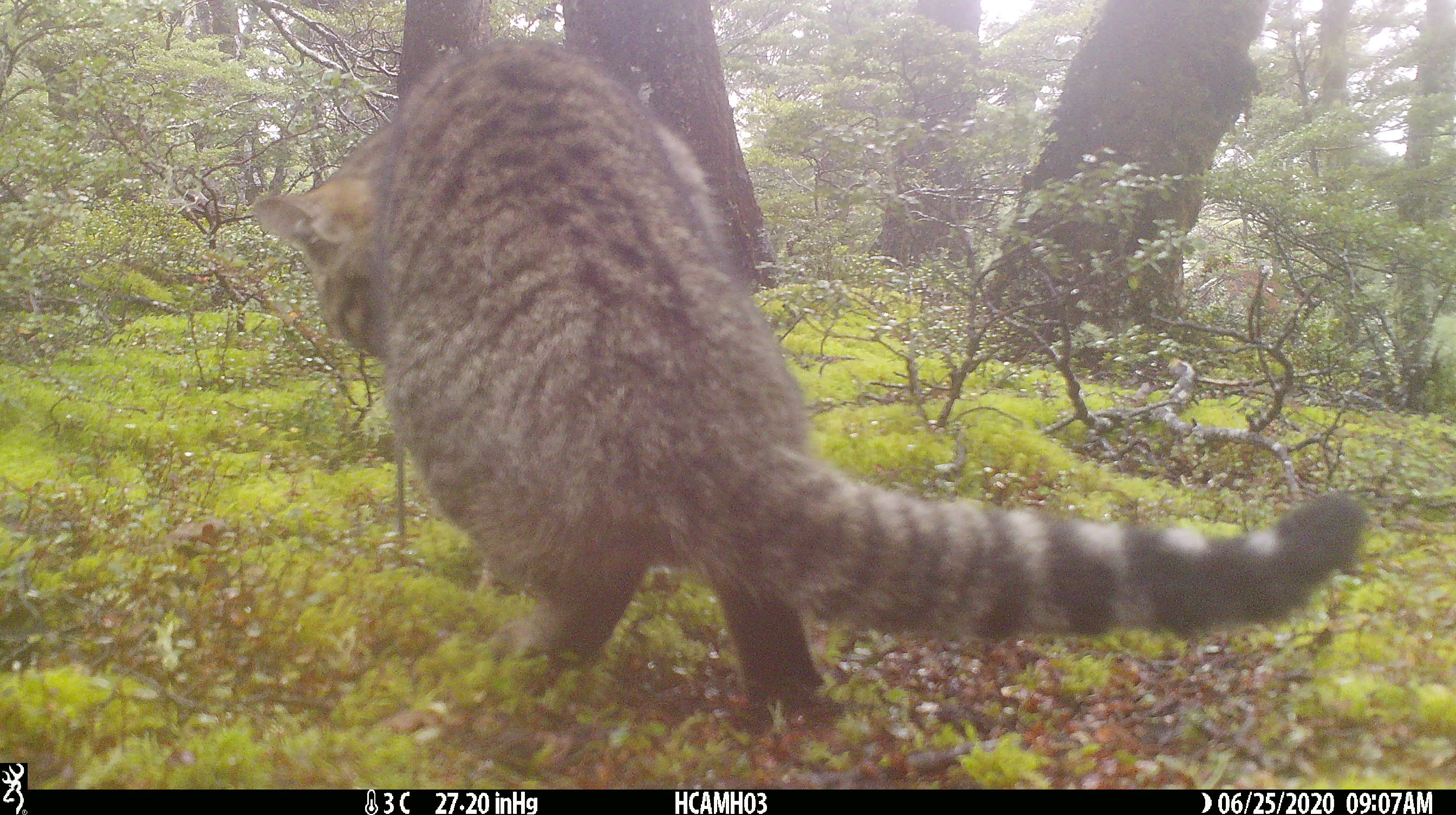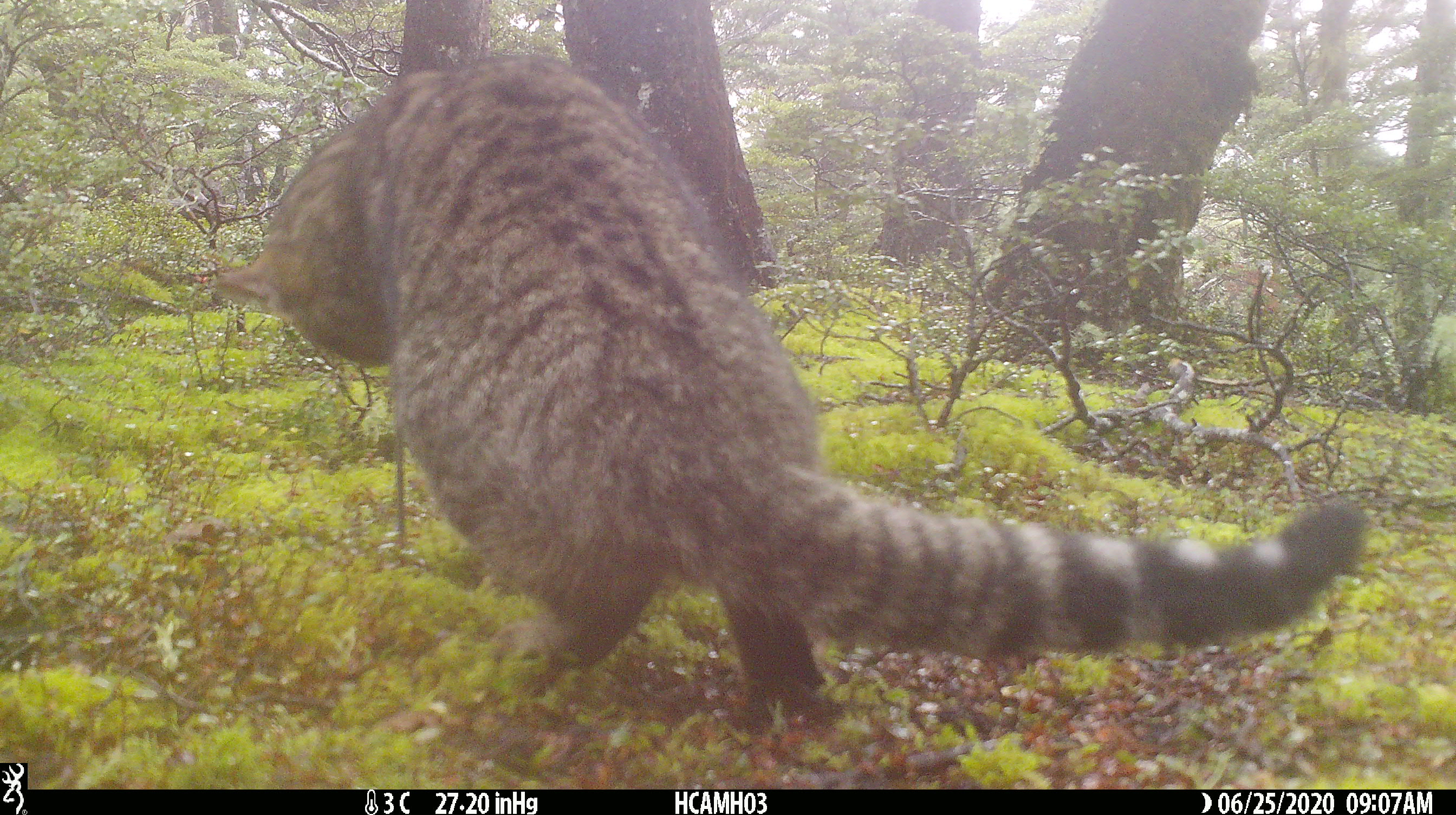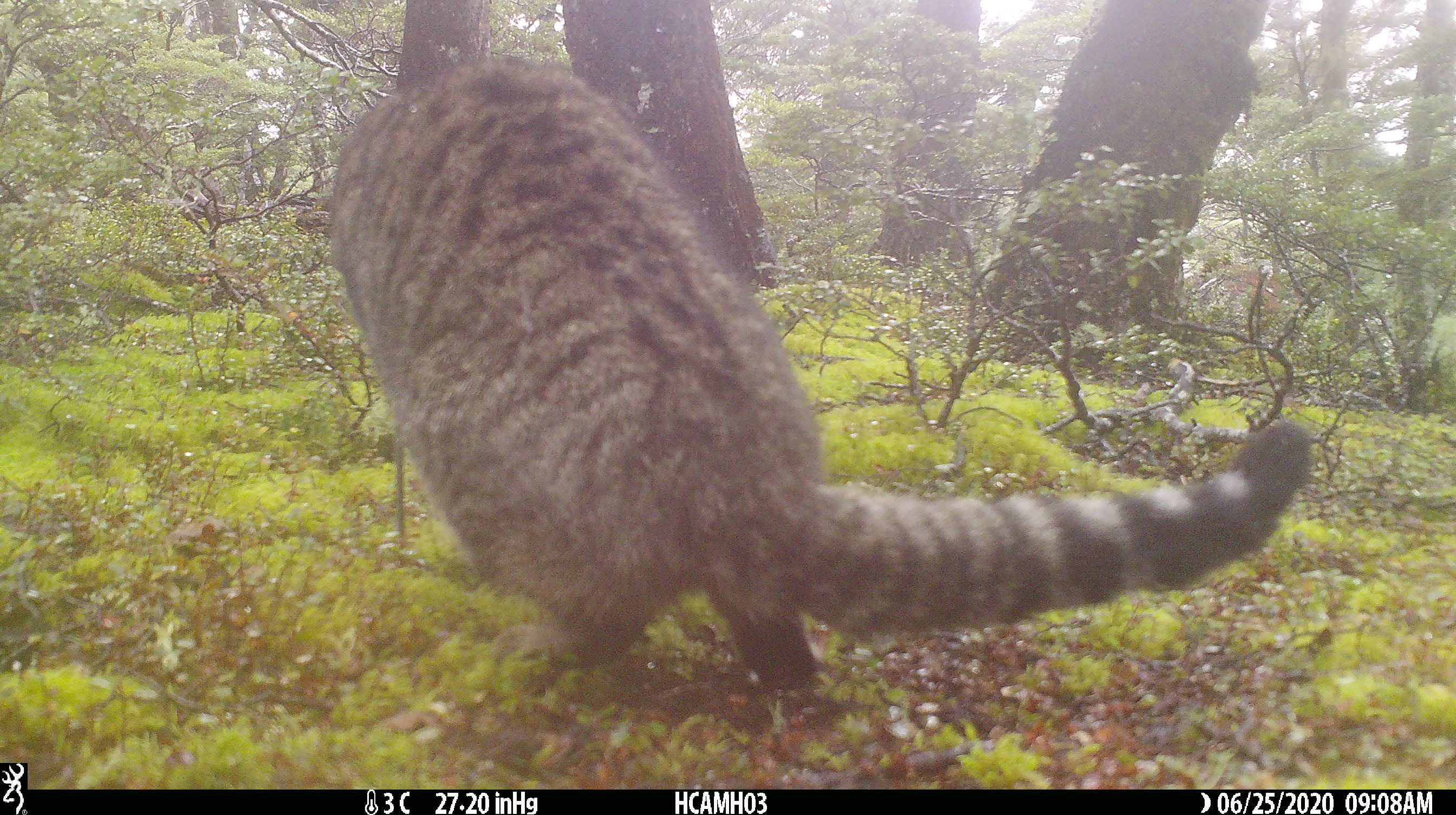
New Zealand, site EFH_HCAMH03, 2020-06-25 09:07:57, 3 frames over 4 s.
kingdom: Animalia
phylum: Chordata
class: Mammalia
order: Carnivora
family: Felidae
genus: Felis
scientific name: Felis catus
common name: domestic cat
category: cat